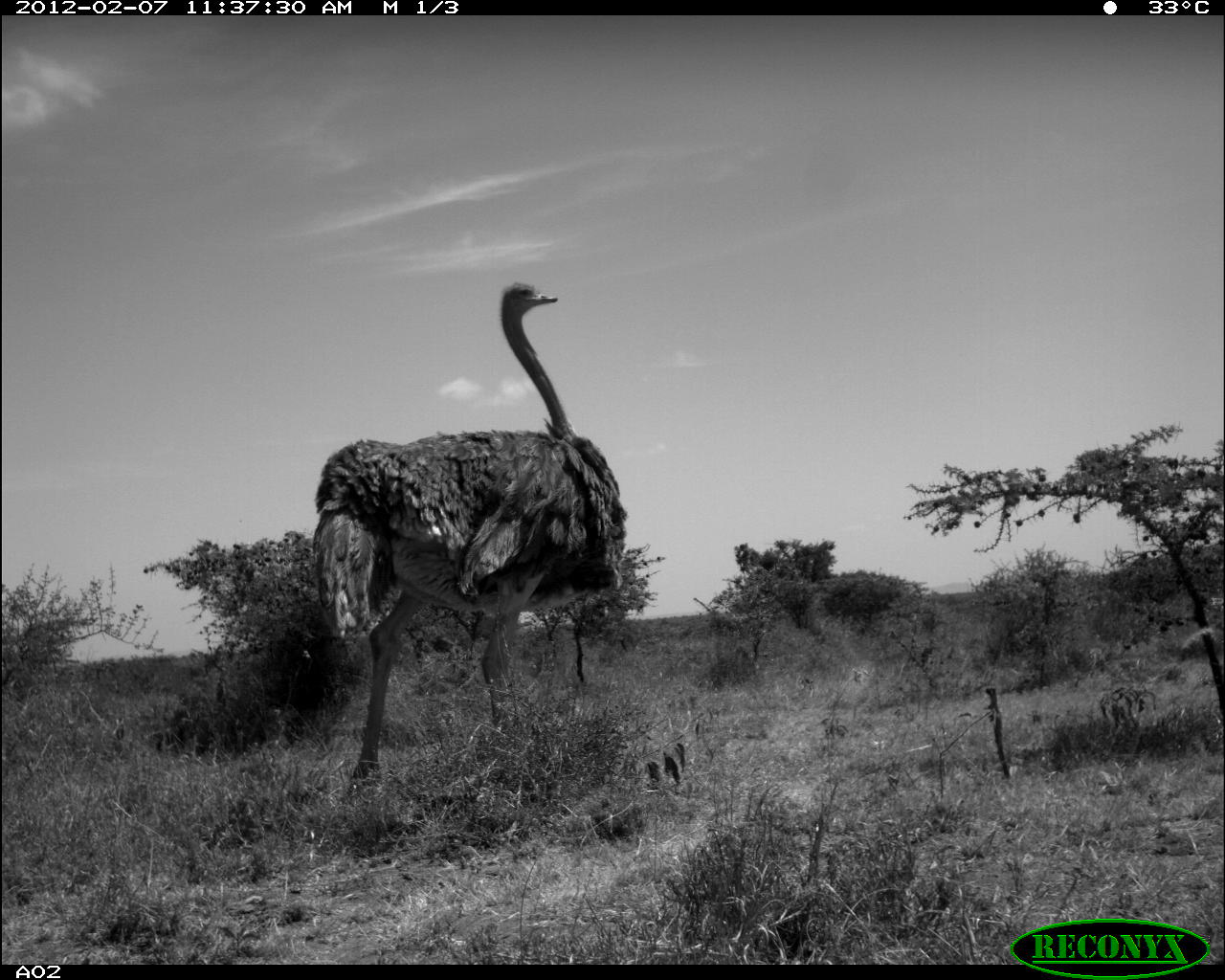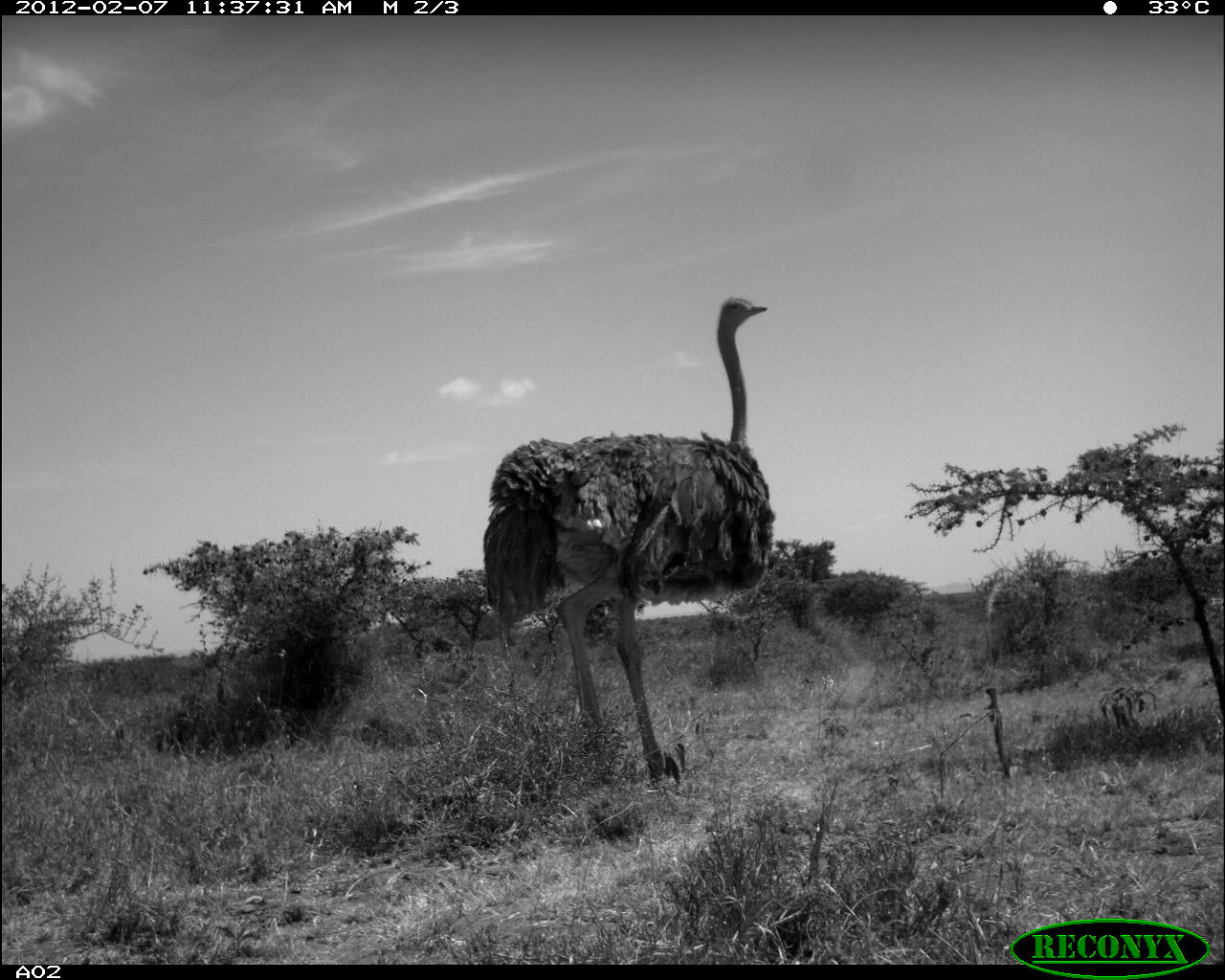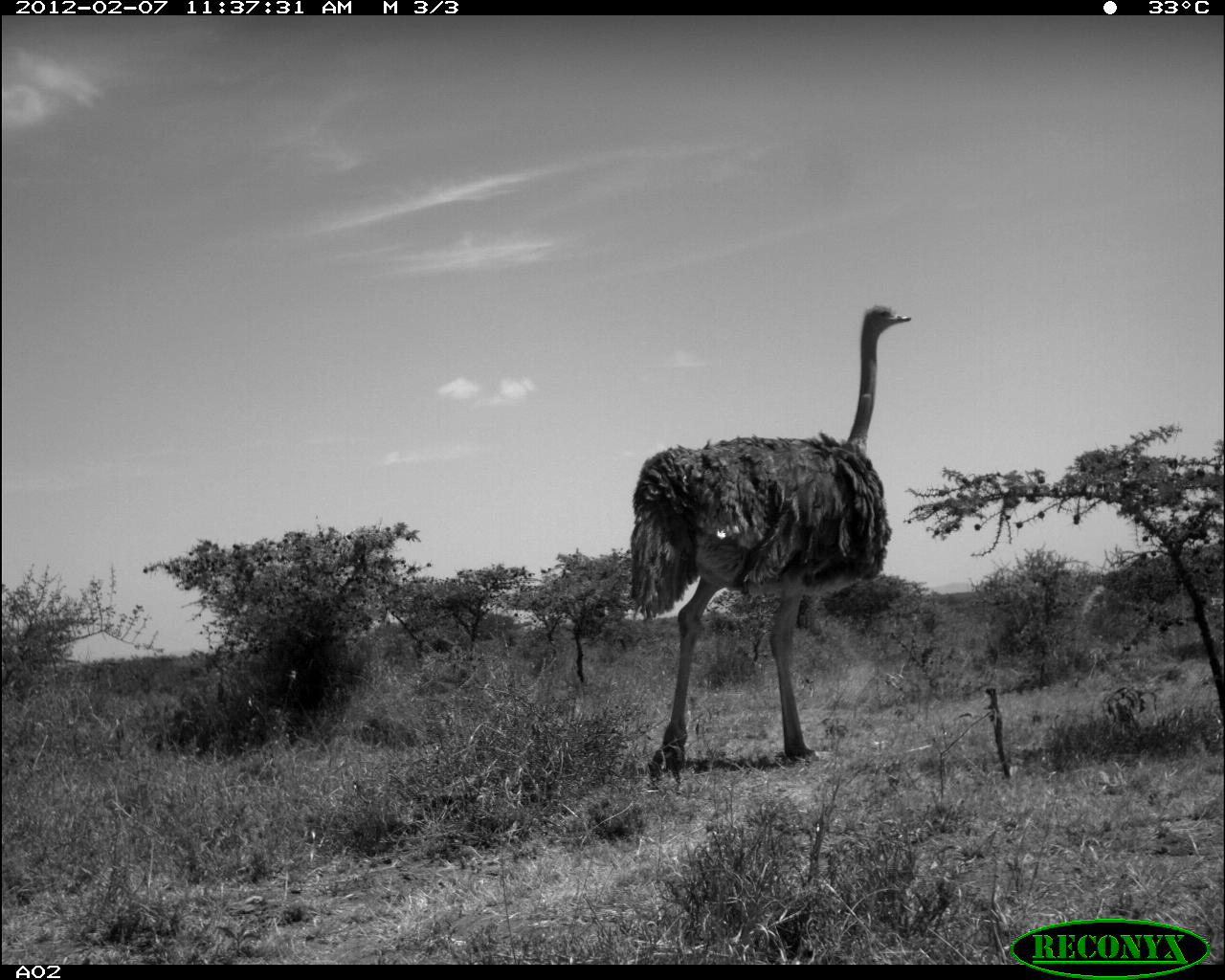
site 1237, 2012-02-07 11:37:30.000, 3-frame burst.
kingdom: Animalia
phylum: Chordata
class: Aves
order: Struthioniformes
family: Struthionidae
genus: Struthio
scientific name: Struthio camelus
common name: common ostrich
Struthio camelus (common ostrich), count 1.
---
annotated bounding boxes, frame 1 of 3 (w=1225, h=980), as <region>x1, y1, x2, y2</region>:
struthio camelus: <region>307, 277, 631, 790</region>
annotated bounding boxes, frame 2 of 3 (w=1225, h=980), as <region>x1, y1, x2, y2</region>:
struthio camelus: <region>481, 301, 775, 787</region>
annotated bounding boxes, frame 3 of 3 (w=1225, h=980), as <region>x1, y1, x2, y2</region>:
struthio camelus: <region>623, 302, 911, 784</region>